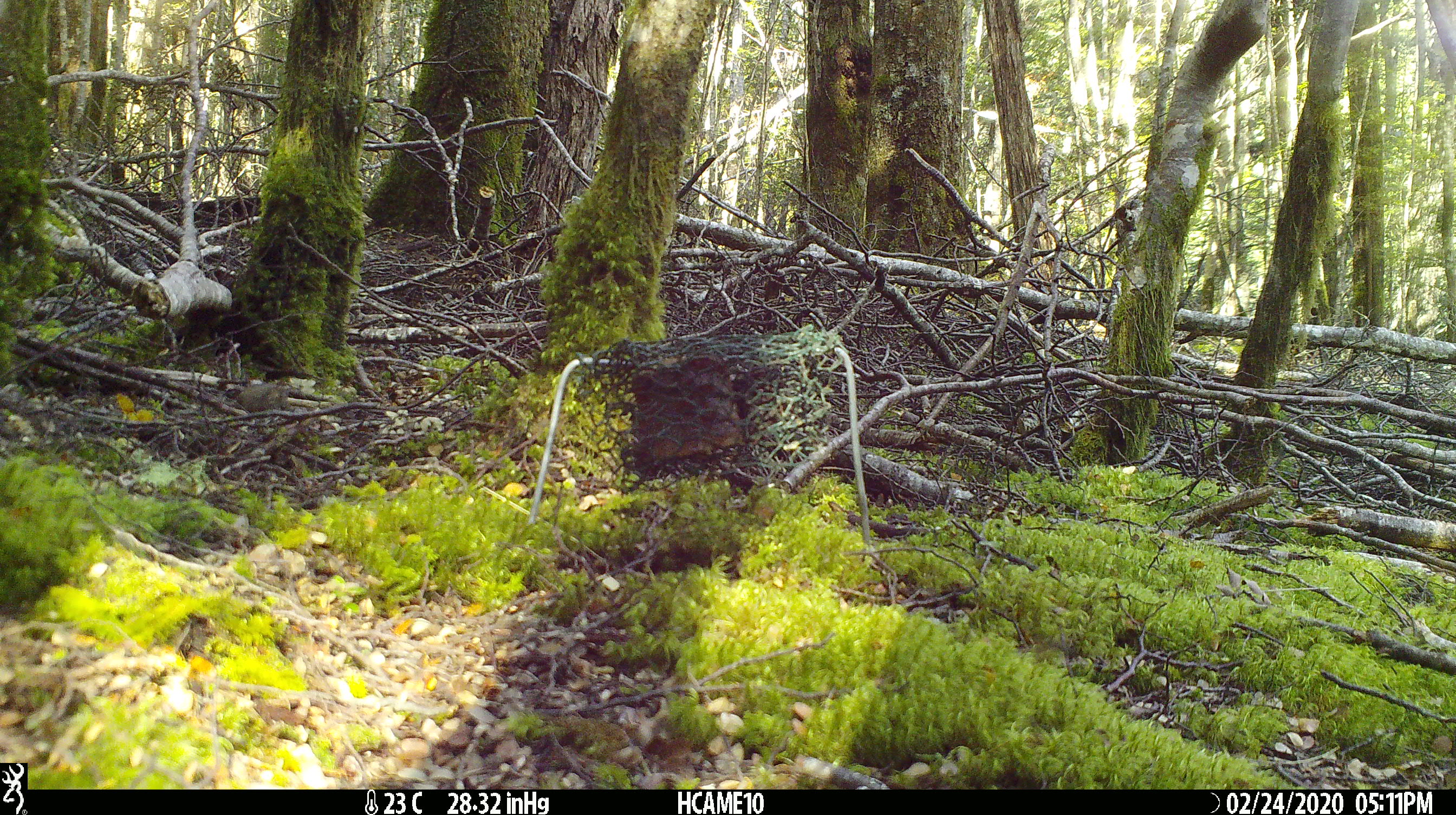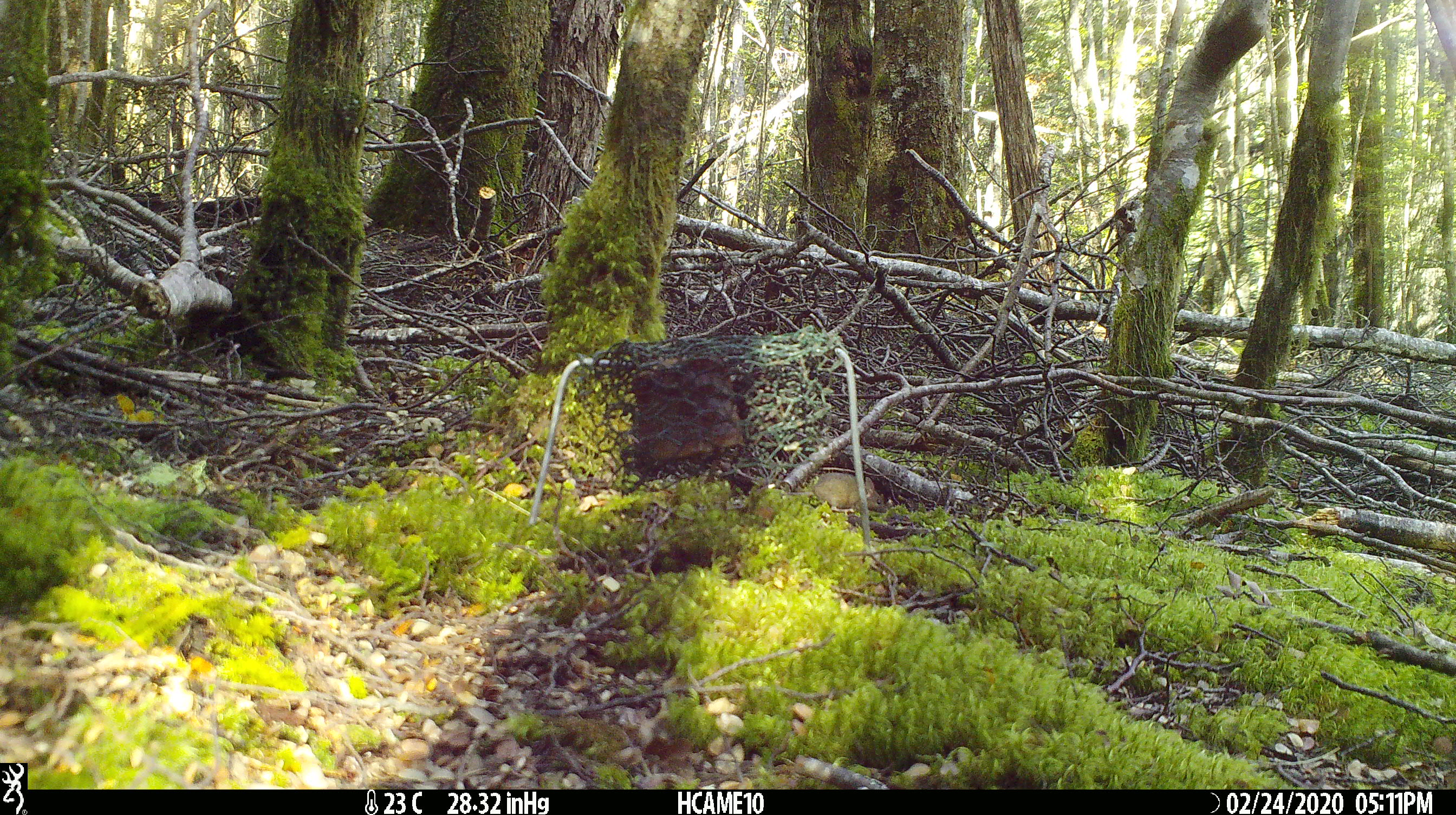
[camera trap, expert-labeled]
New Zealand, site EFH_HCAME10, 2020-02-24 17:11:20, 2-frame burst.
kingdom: Animalia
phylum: Chordata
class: Mammalia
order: Rodentia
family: Muridae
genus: Mus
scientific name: Mus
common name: mouse